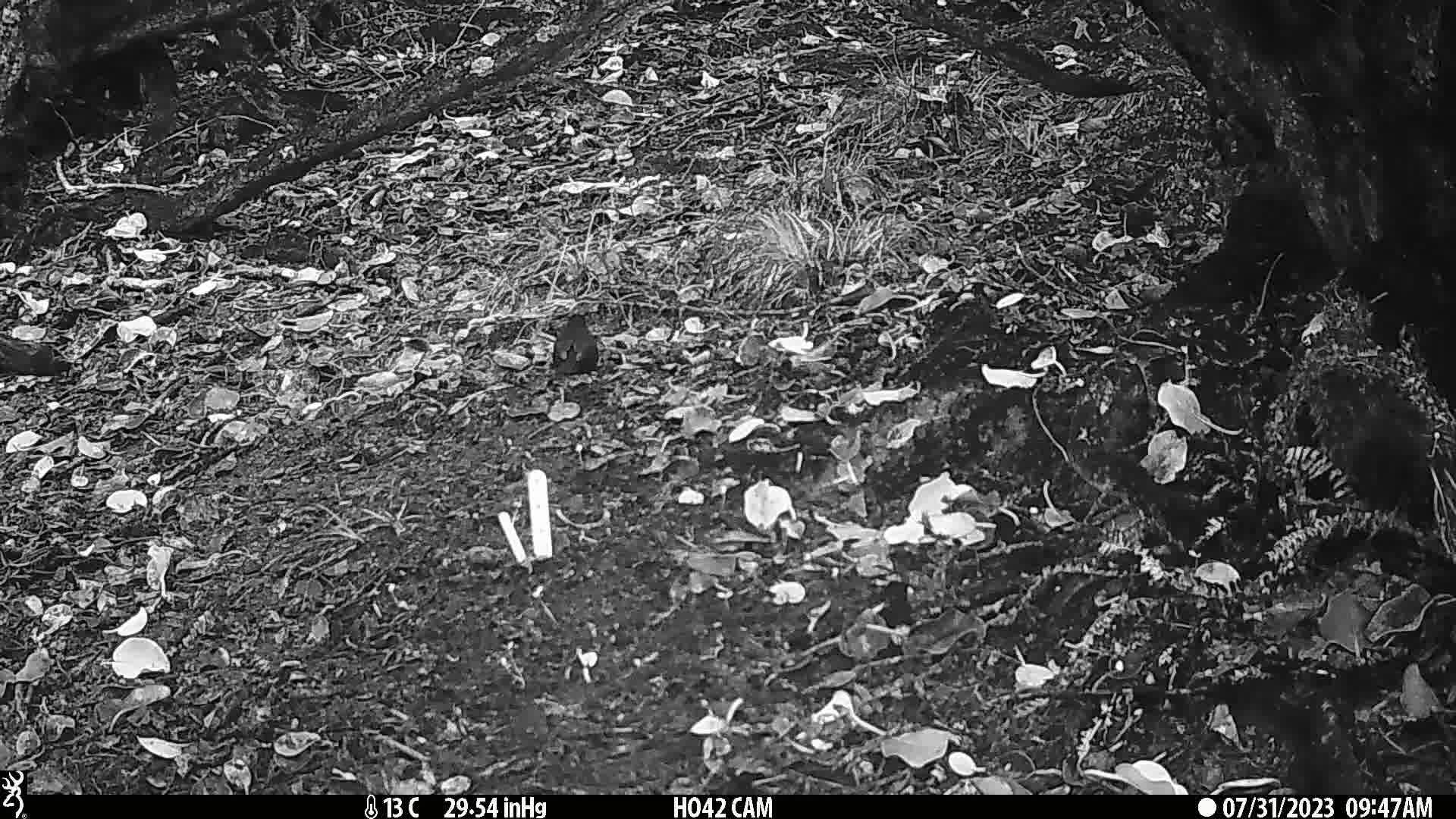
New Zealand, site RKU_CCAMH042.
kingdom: Animalia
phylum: Chordata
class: Aves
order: Passeriformes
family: Turdidae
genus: Turdus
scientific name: Turdus merula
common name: eurasian blackbird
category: blackbird